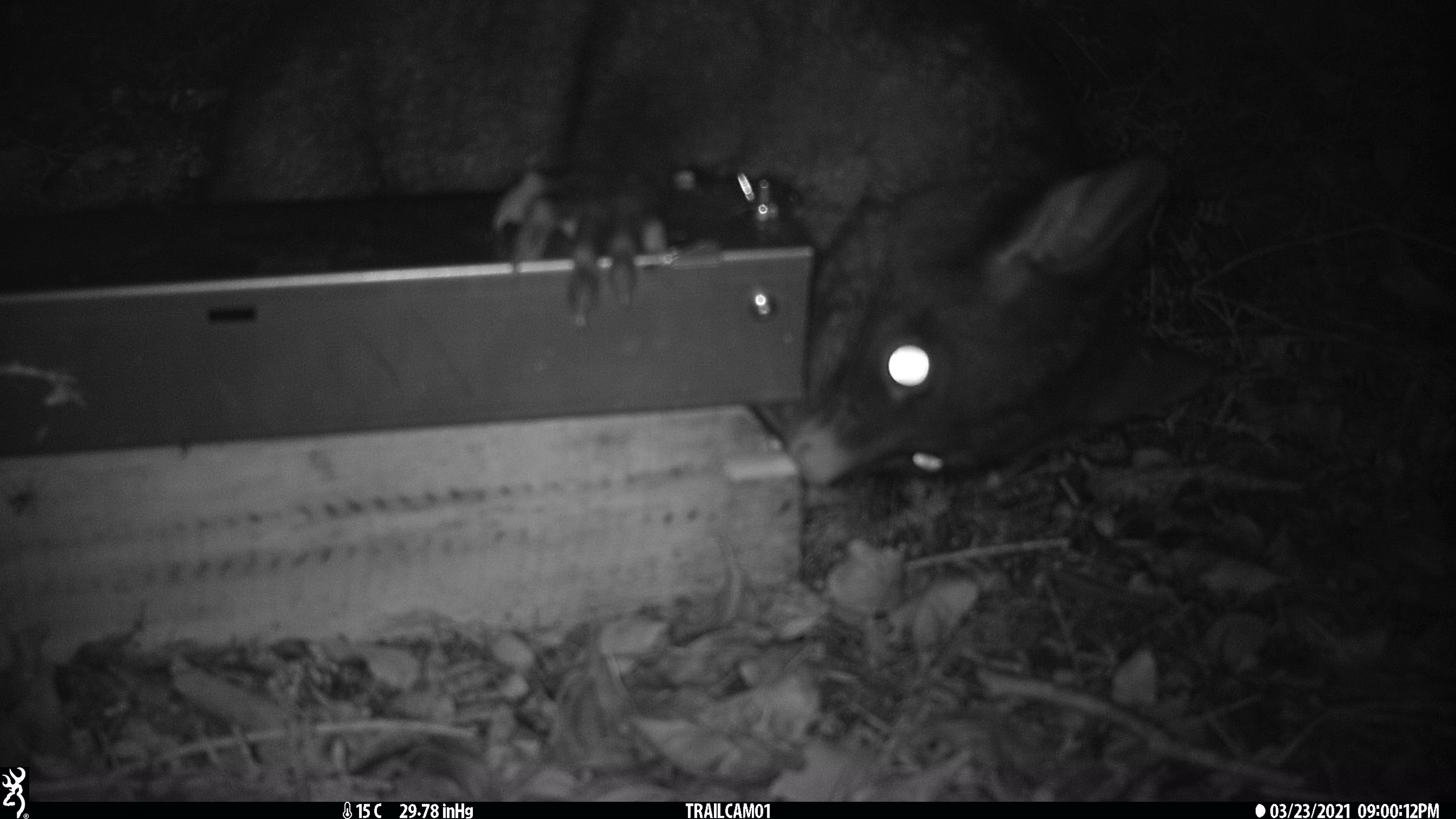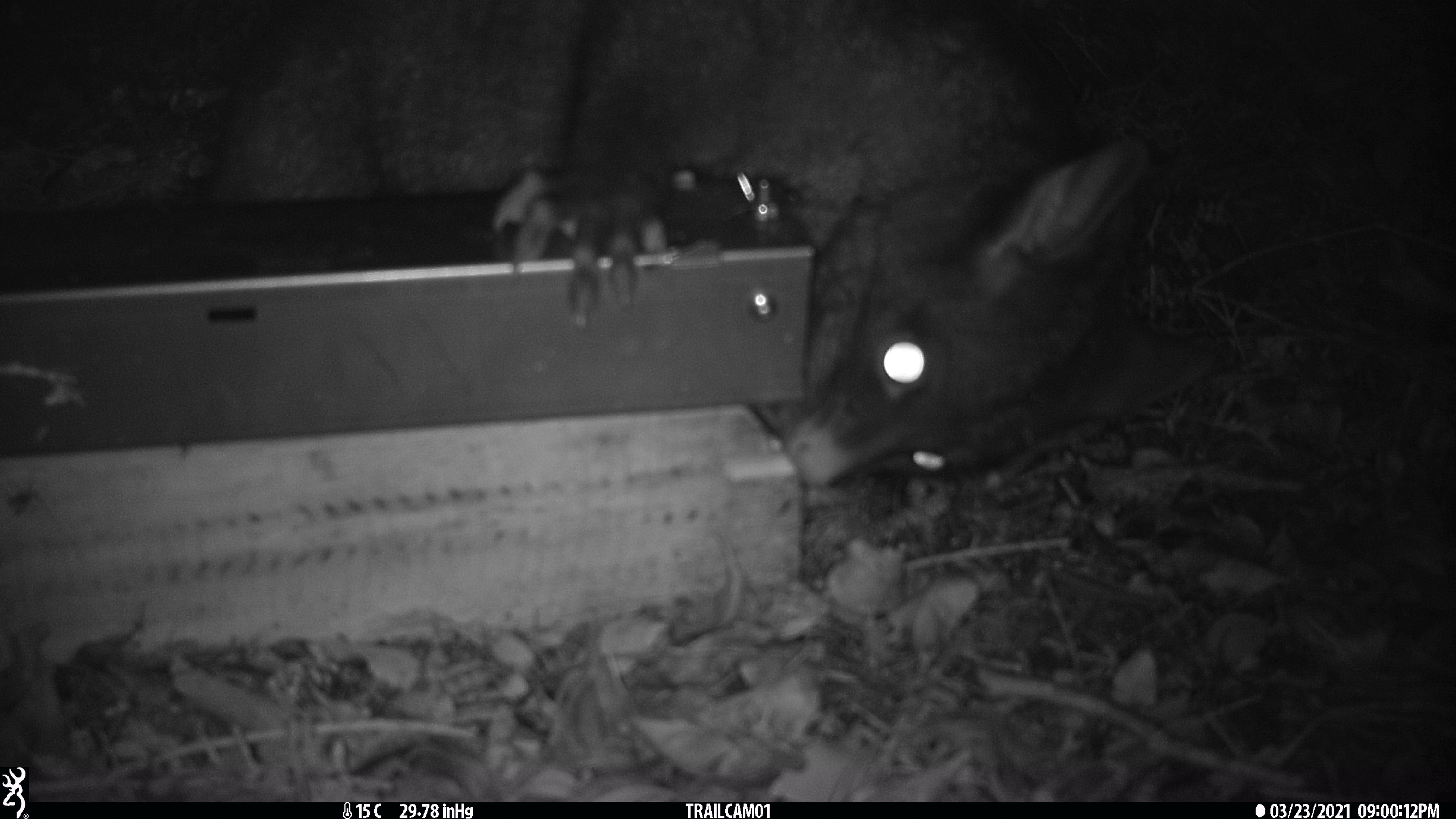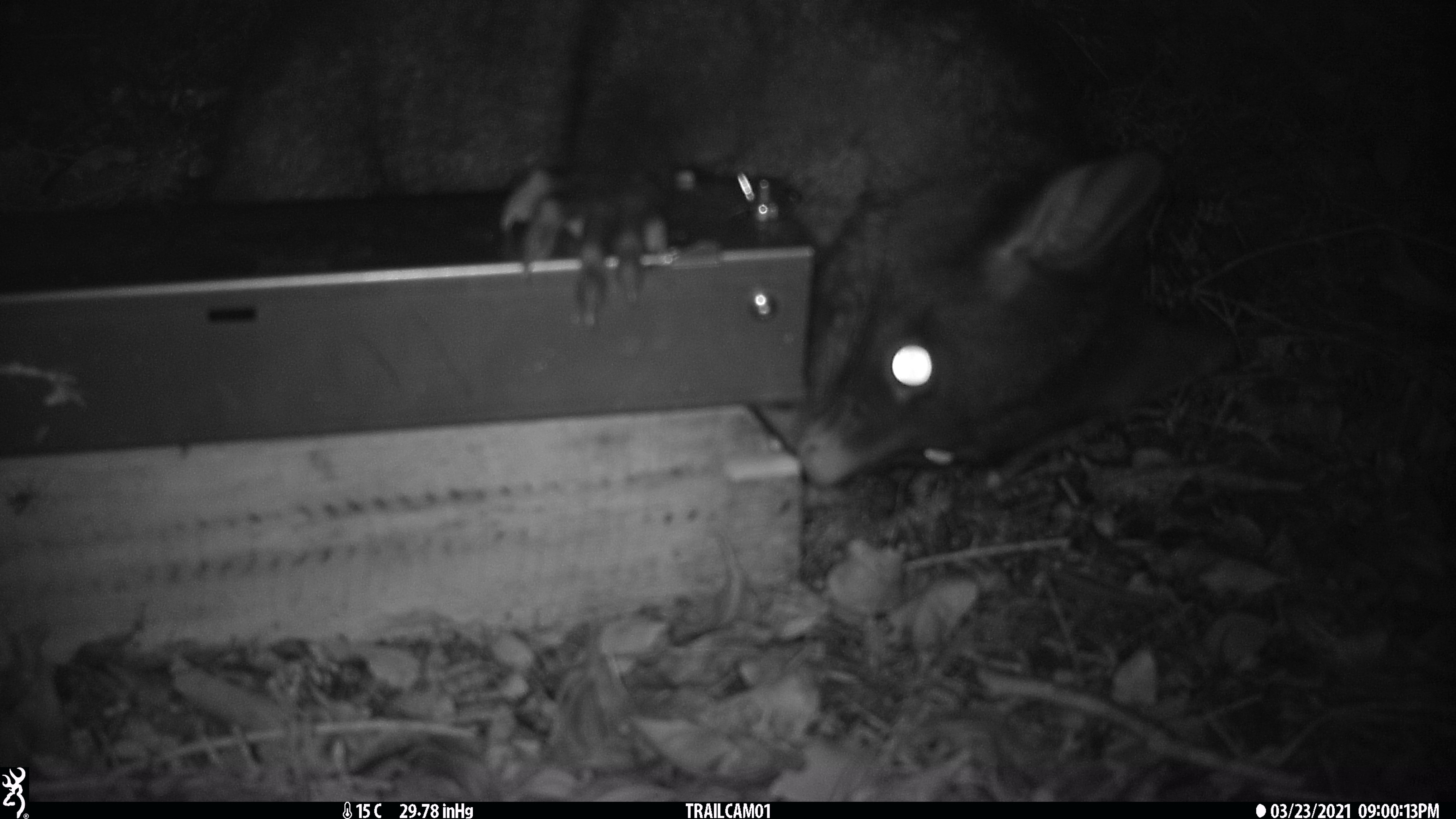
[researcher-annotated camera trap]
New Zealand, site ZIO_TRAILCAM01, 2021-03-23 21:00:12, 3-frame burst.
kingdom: Animalia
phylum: Chordata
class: Mammalia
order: Diprotodontia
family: Phalangeridae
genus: Trichosurus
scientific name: Trichosurus vulpecula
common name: common brushtail possum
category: possum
Possum (common brushtail possum) (Trichosurus vulpecula).